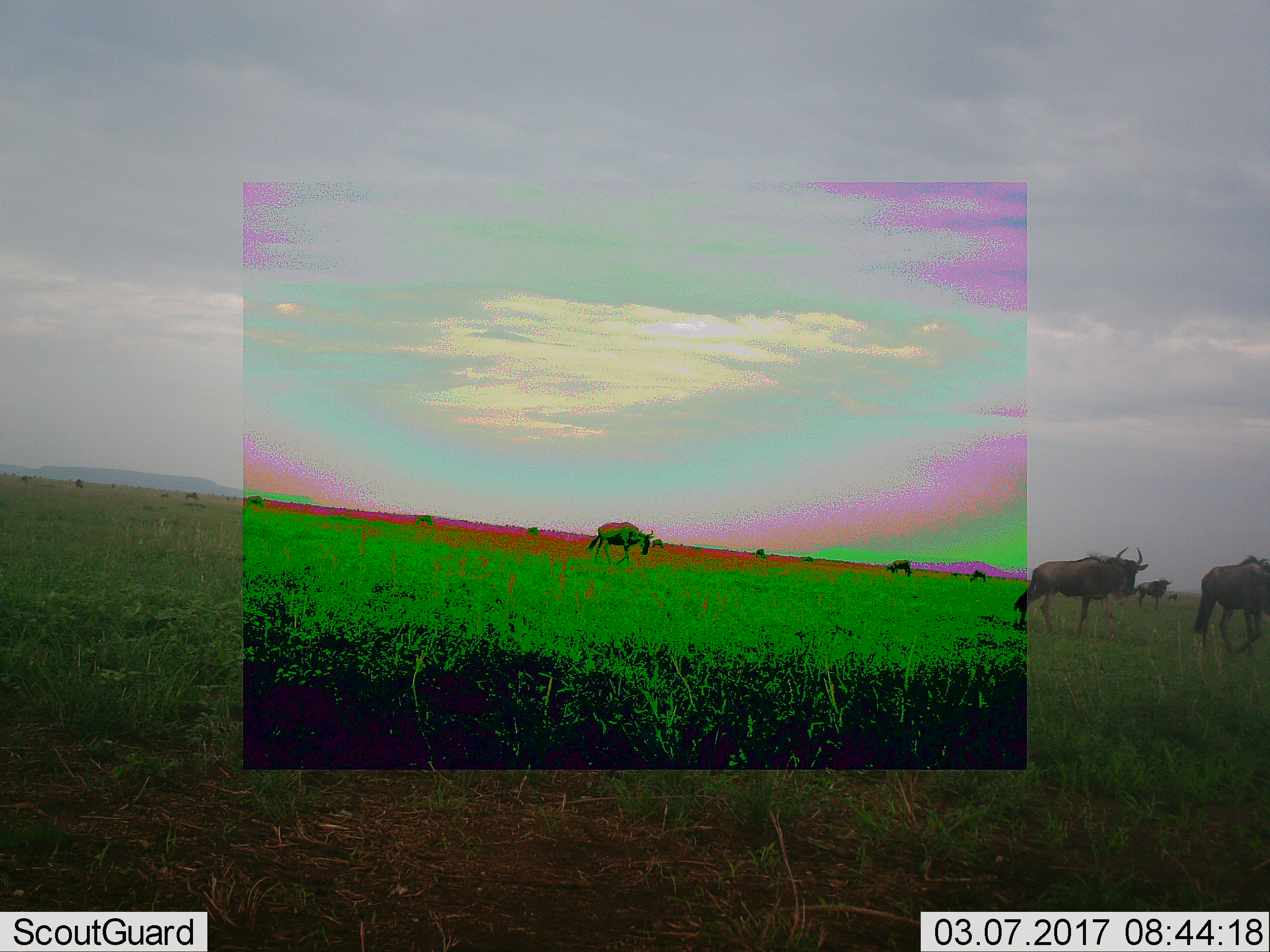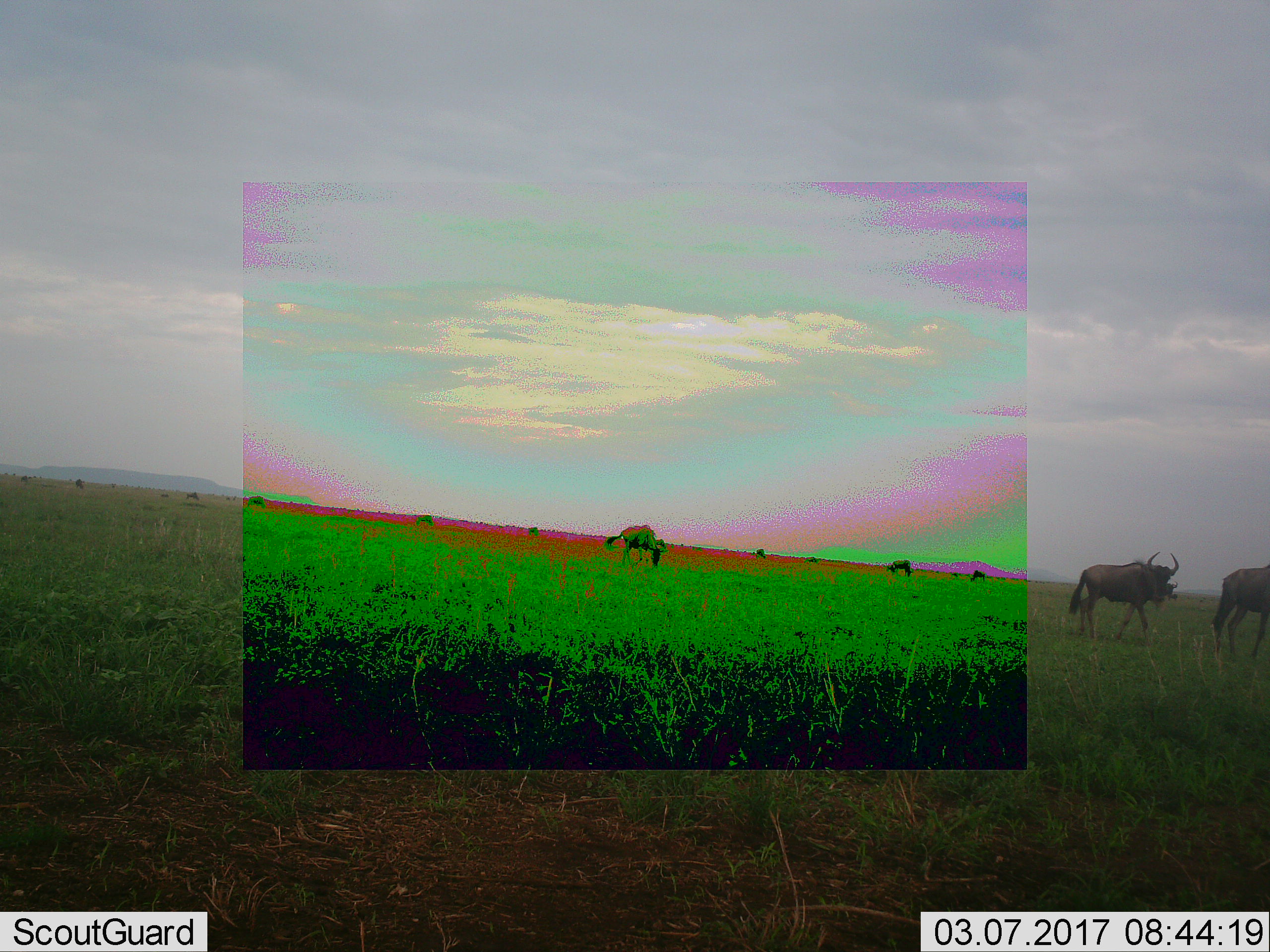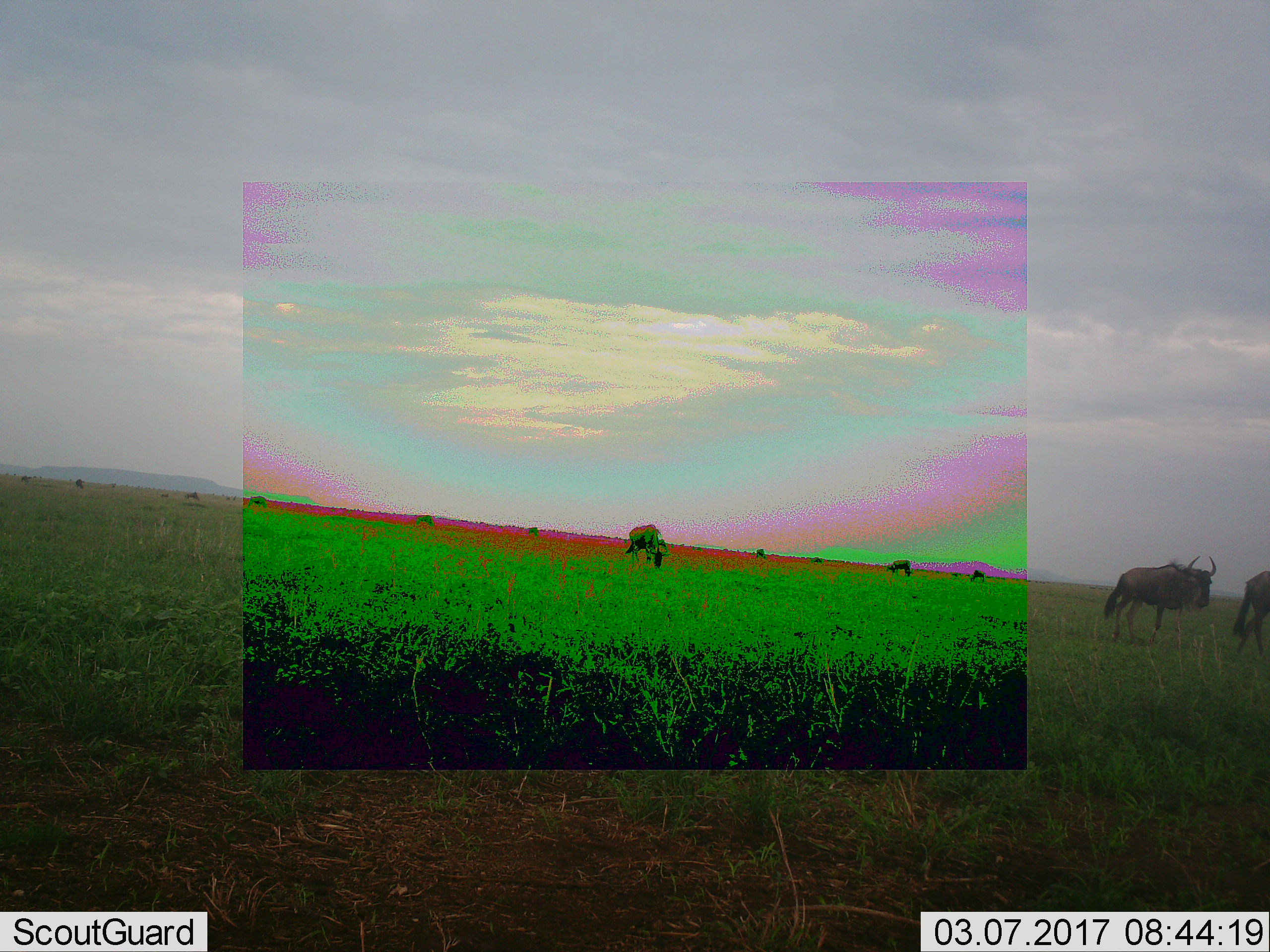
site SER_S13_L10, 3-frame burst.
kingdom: Animalia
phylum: Chordata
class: Mammalia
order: Artiodactyla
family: Bovidae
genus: Connochaetes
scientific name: Connochaetes taurinus taurinus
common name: blue wildebeest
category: wildebeestblue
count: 8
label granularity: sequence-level